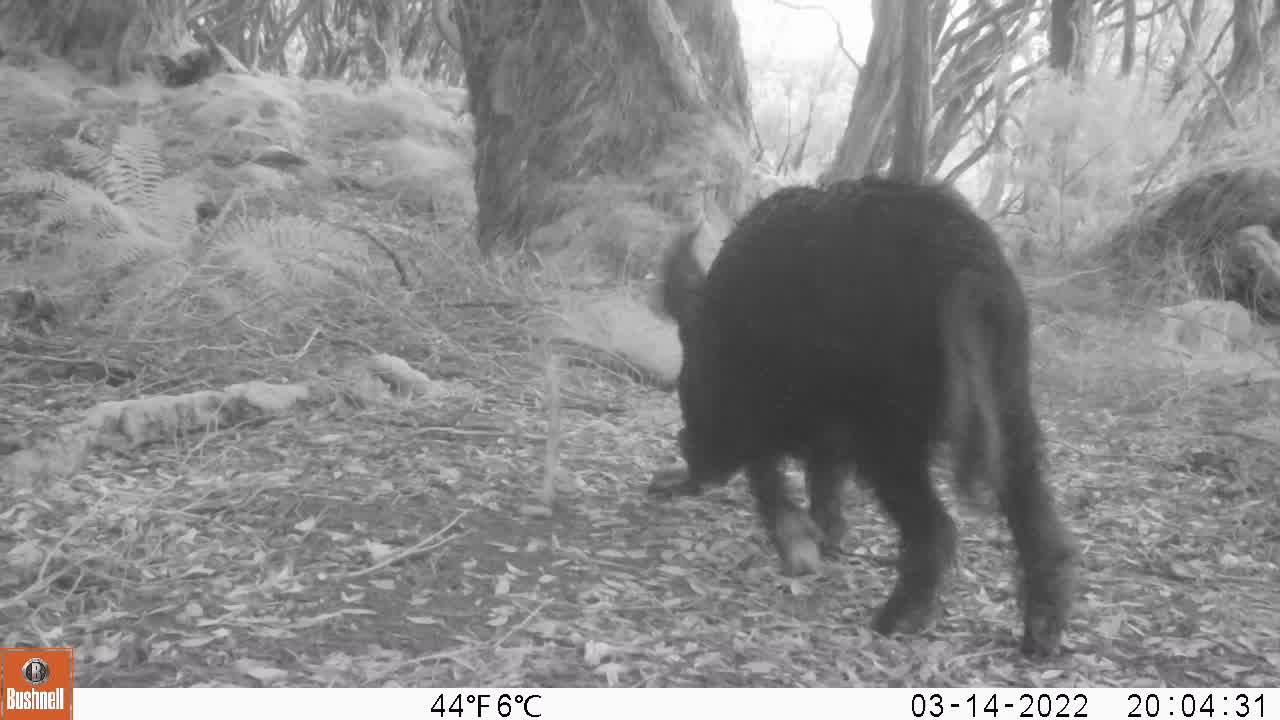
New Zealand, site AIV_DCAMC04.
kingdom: Animalia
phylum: Chordata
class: Mammalia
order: Artiodactyla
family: Suidae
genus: Sus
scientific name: Sus scrofa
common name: pig